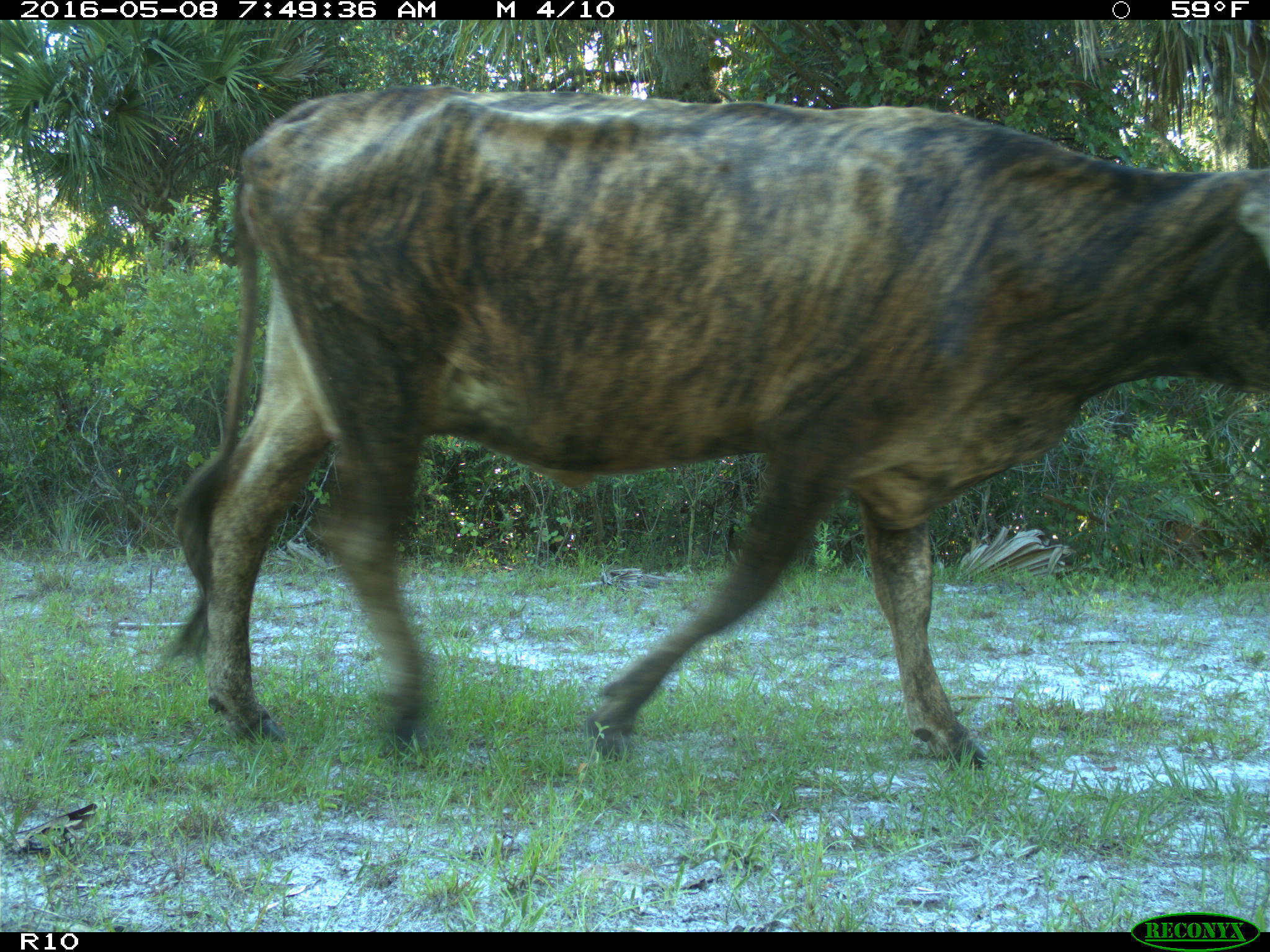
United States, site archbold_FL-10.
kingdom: Animalia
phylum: Chordata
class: Mammalia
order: Artiodactyla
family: Bovidae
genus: Bos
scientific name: Bos taurus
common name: domestic cow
Bos taurus (domestic cow).